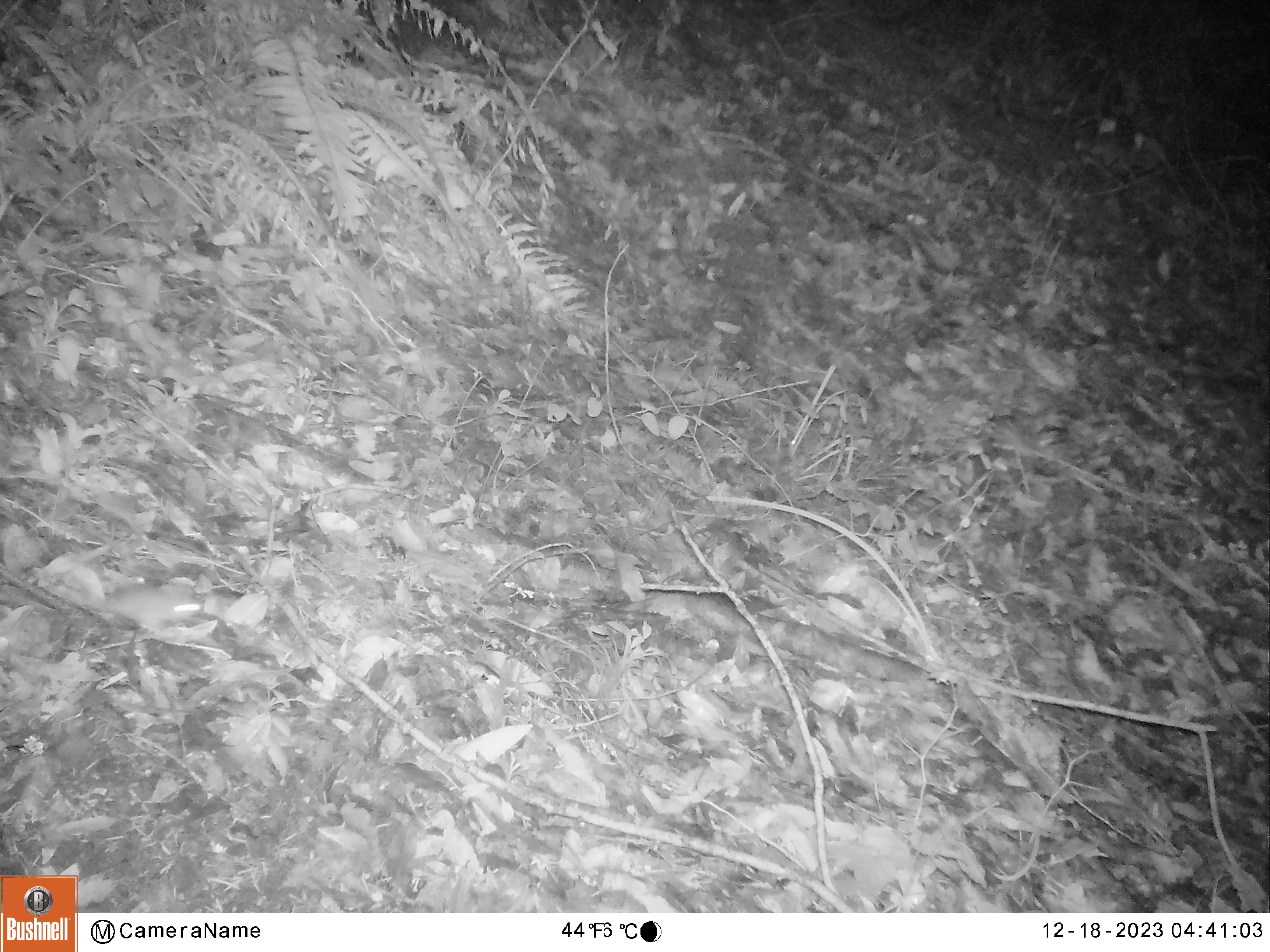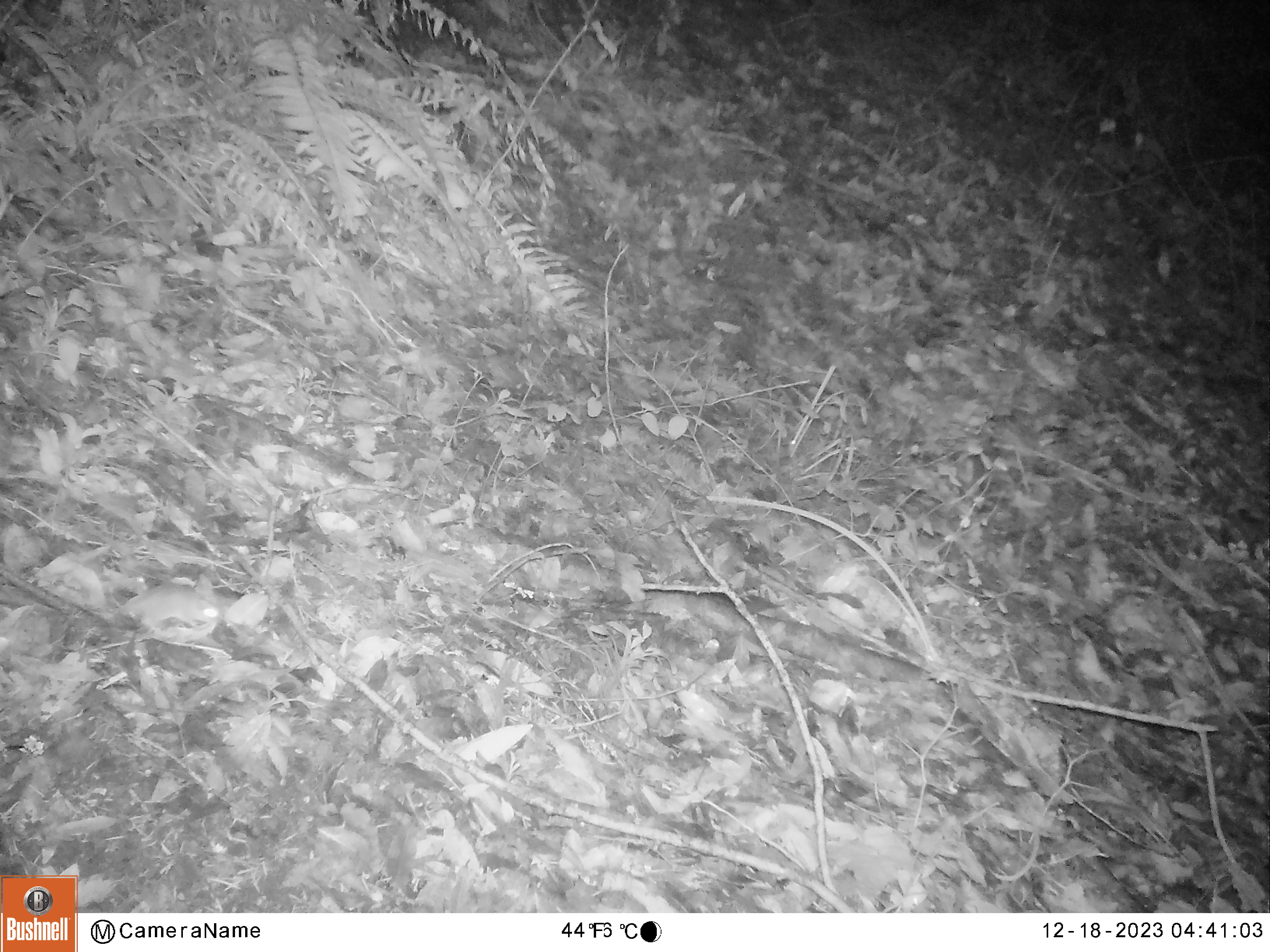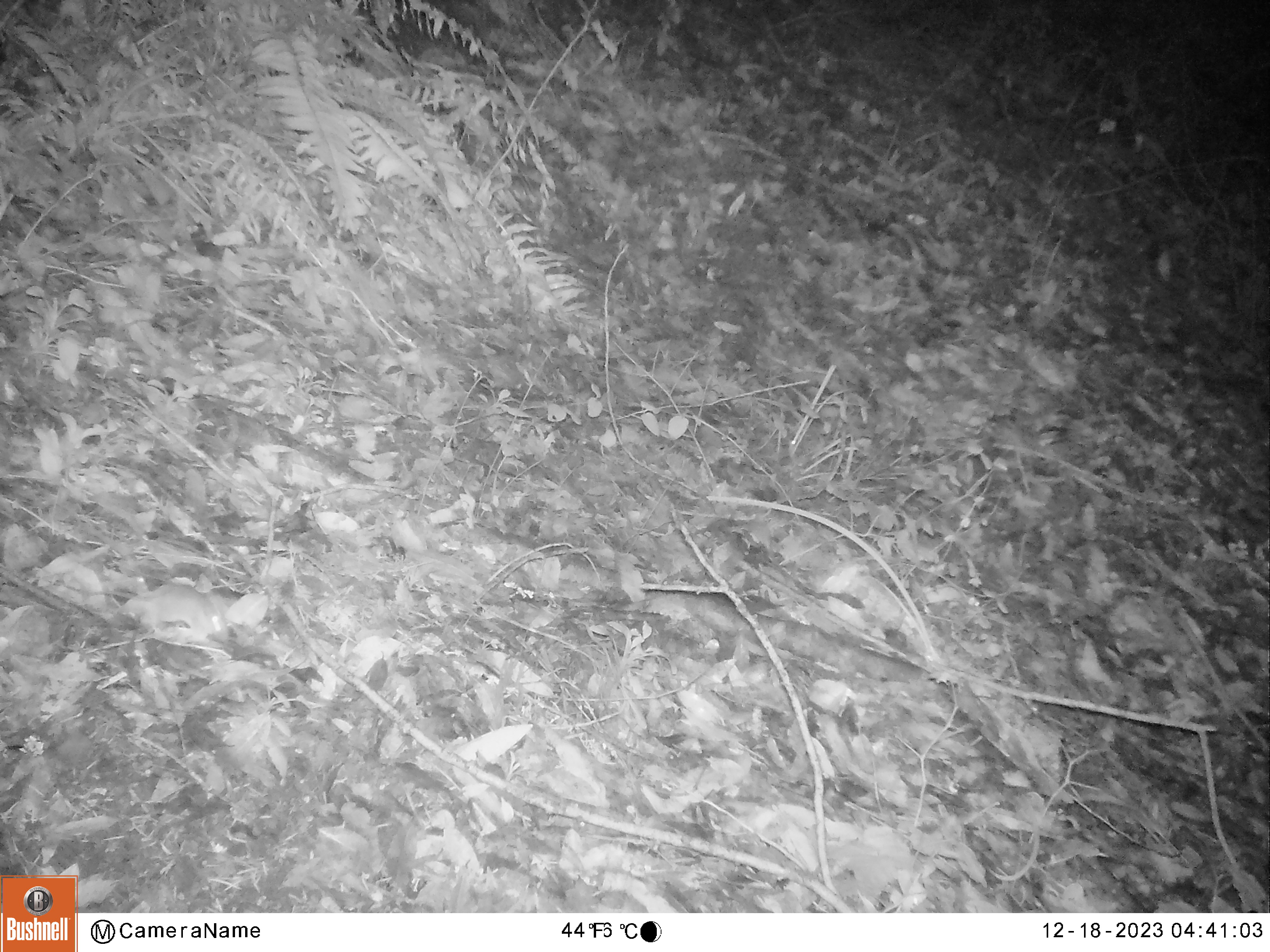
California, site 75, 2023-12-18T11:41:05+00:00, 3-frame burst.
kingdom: Animalia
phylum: Chordata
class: Mammalia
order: Rodentia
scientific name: Rodentia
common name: mouse or rat